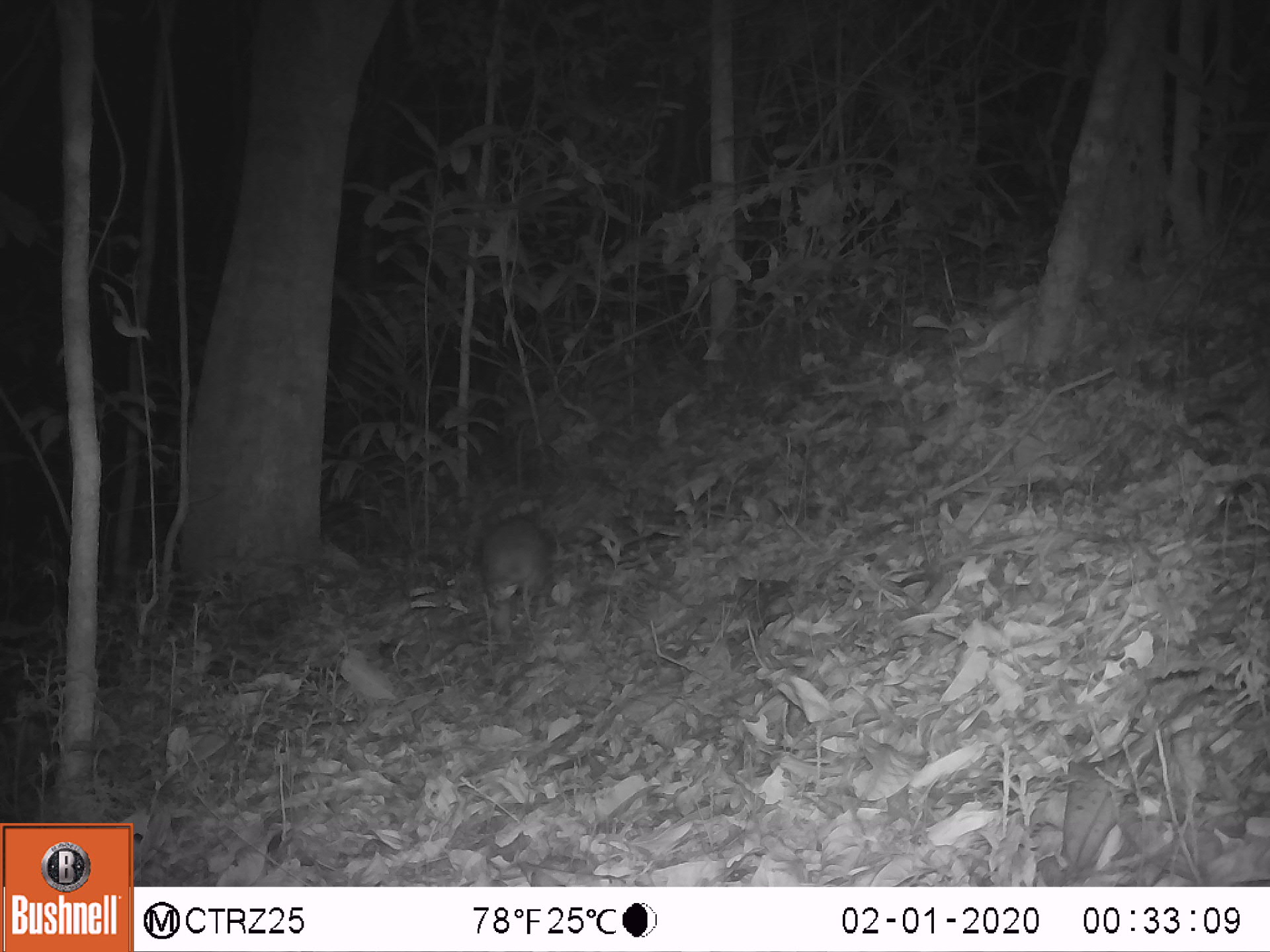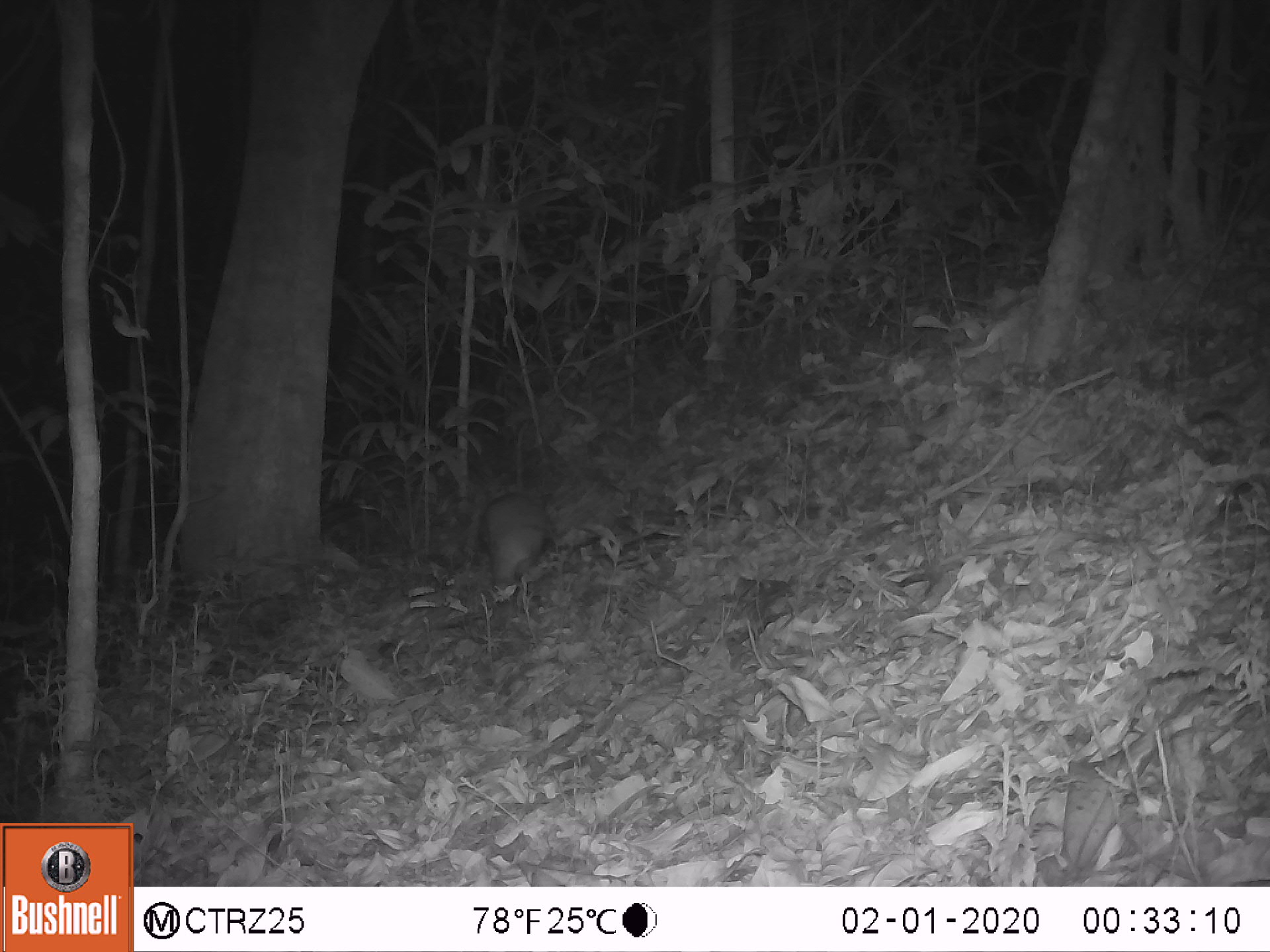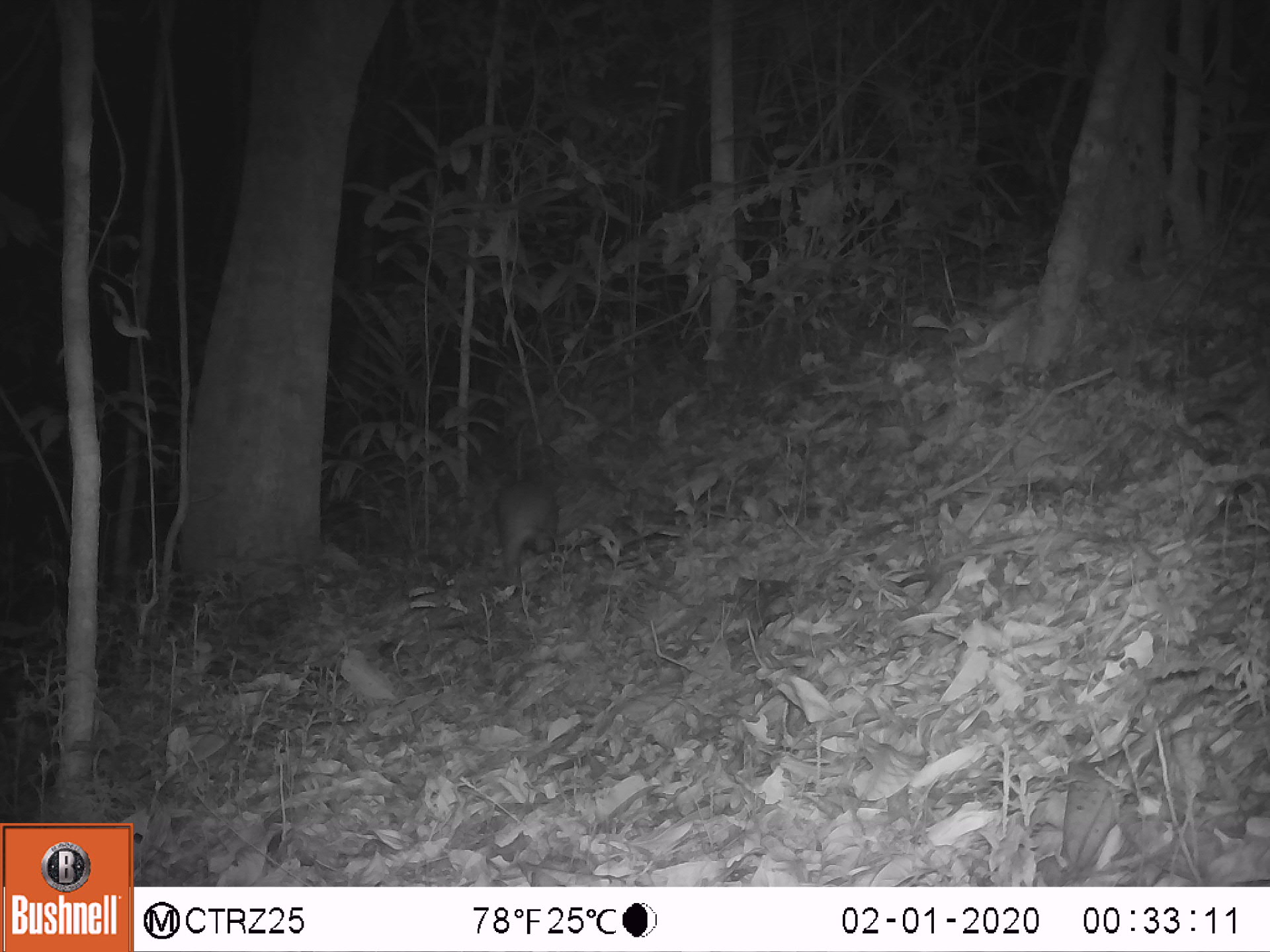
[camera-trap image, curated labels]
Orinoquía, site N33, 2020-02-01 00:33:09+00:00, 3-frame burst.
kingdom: Animalia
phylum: Chordata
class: Mammalia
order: Rodentia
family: Cuniculidae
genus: Cuniculus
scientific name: Cuniculus paca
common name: spotted paca